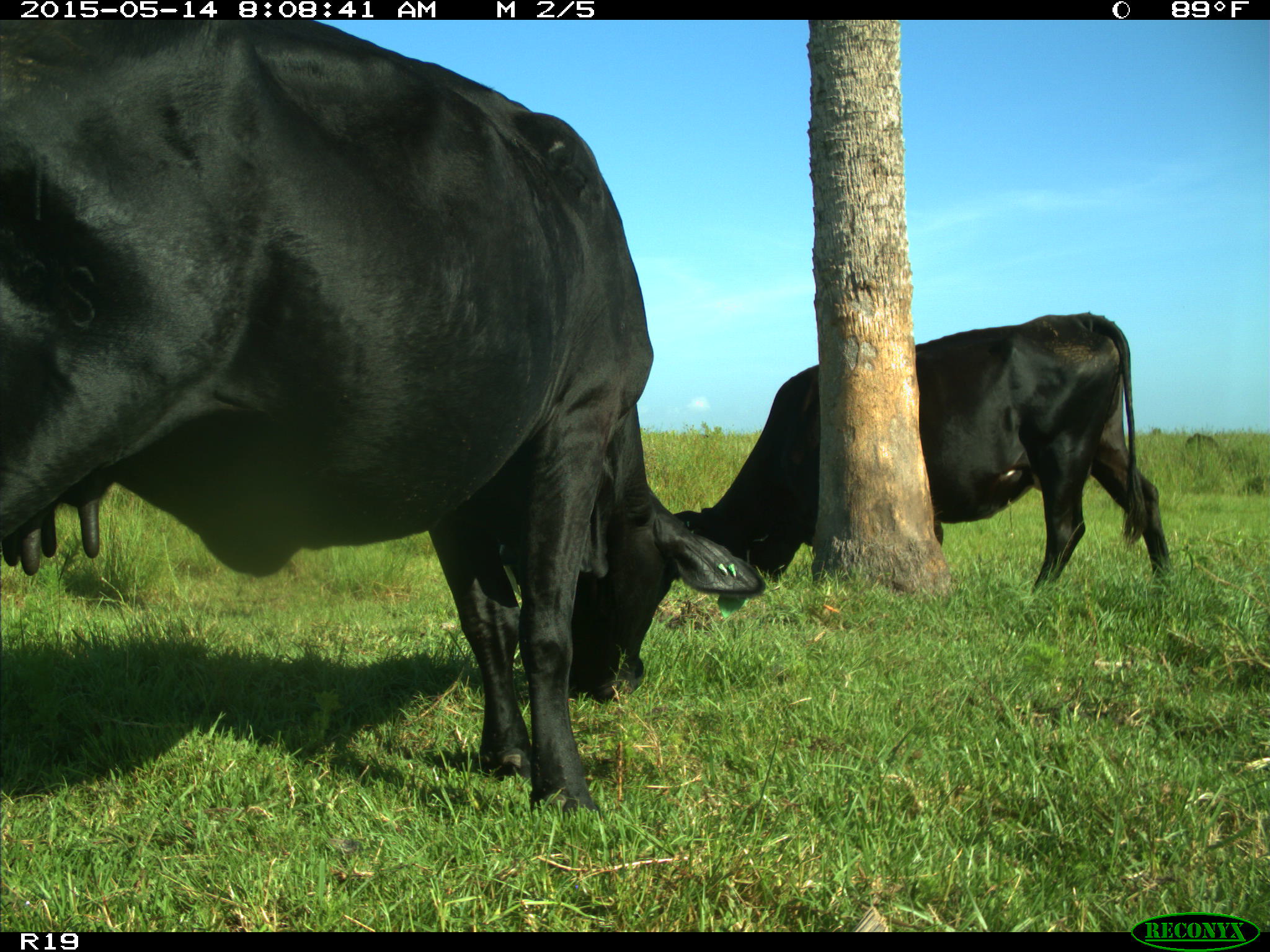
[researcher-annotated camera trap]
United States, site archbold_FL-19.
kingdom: Animalia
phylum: Chordata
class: Mammalia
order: Artiodactyla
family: Bovidae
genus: Bos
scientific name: Bos taurus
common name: domestic cow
Bos taurus (domestic cow).